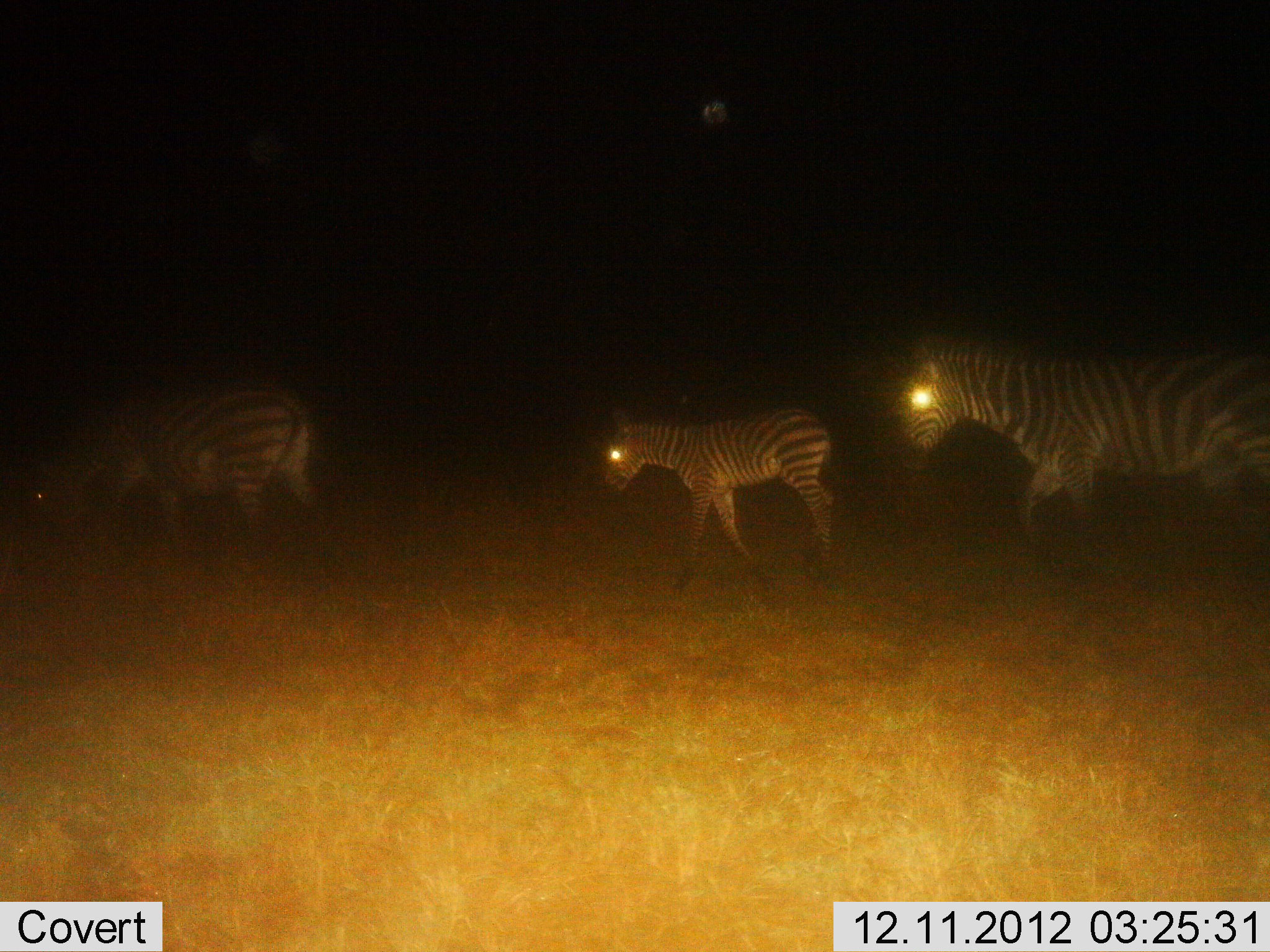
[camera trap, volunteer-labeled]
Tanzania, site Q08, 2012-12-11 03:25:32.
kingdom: Animalia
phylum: Chordata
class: Mammalia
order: Perissodactyla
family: Equidae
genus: Equus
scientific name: Equus quagga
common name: plains zebra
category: zebra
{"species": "zebra (plains zebra) (Equus quagga)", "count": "3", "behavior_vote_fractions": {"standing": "7%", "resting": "0%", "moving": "93%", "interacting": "0%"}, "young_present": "50%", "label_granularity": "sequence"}